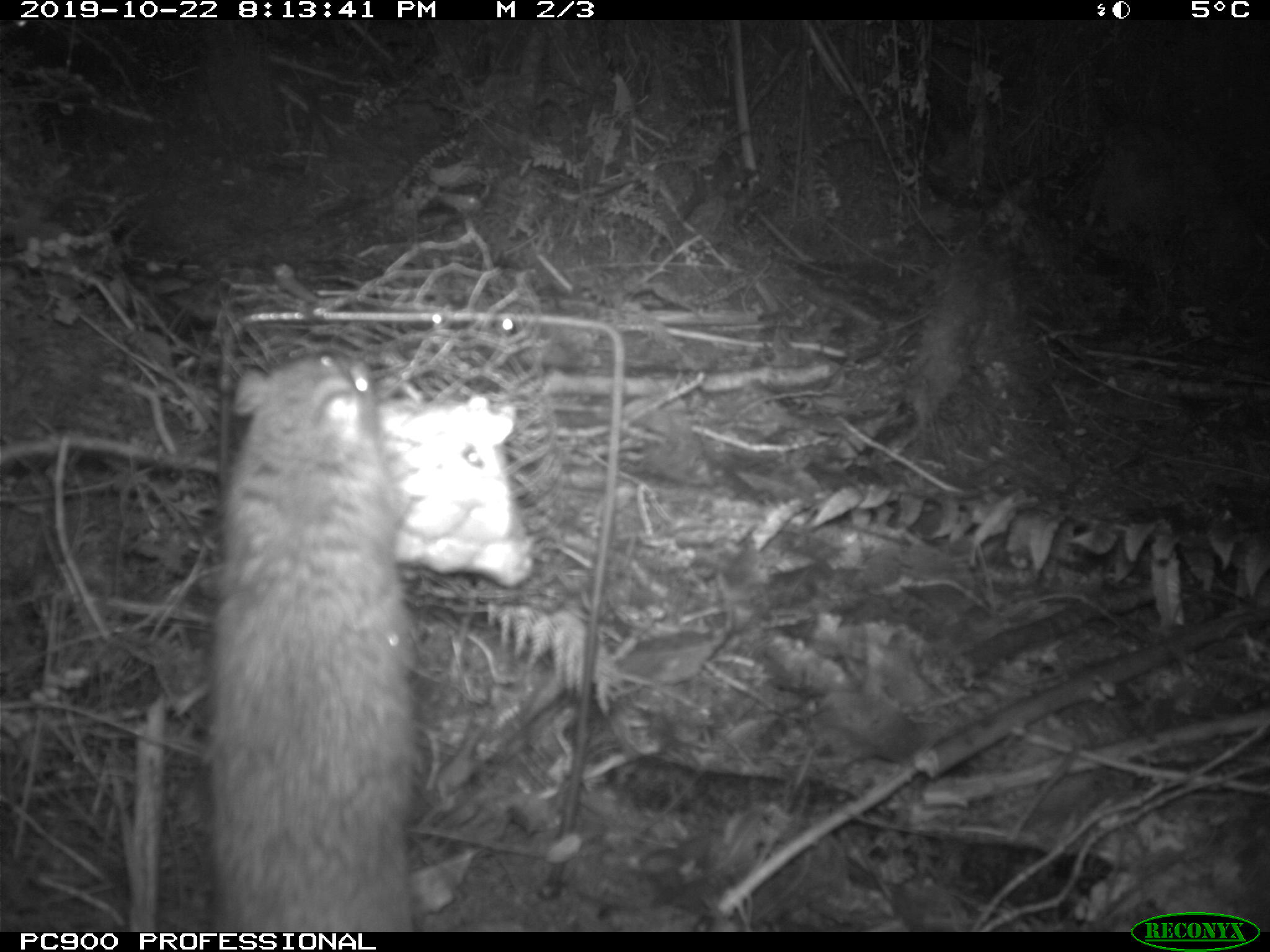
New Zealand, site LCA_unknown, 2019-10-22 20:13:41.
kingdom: Animalia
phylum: Chordata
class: Mammalia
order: Rodentia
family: Muridae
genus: Rattus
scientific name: Rattus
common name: rat